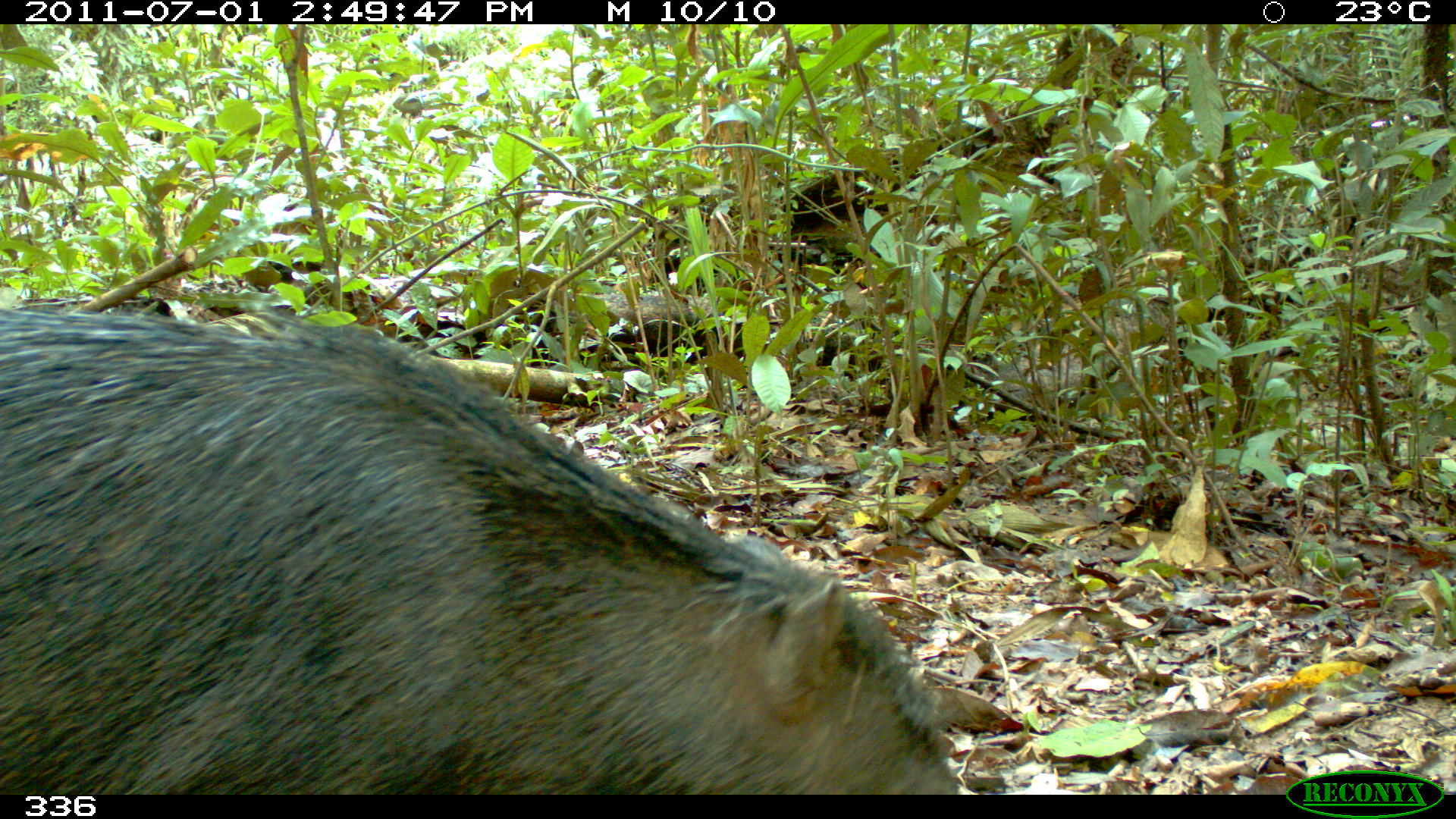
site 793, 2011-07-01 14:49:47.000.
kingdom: Animalia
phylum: Chordata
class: Mammalia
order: Artiodactyla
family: Tayassuidae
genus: Tayassu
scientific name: Tayassu pecari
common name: white-lipped peccary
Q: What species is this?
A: Tayassu pecari (white-lipped peccary).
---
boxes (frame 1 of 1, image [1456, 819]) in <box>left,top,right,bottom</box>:
tayassu pecari: <box>3,306,958,792</box>